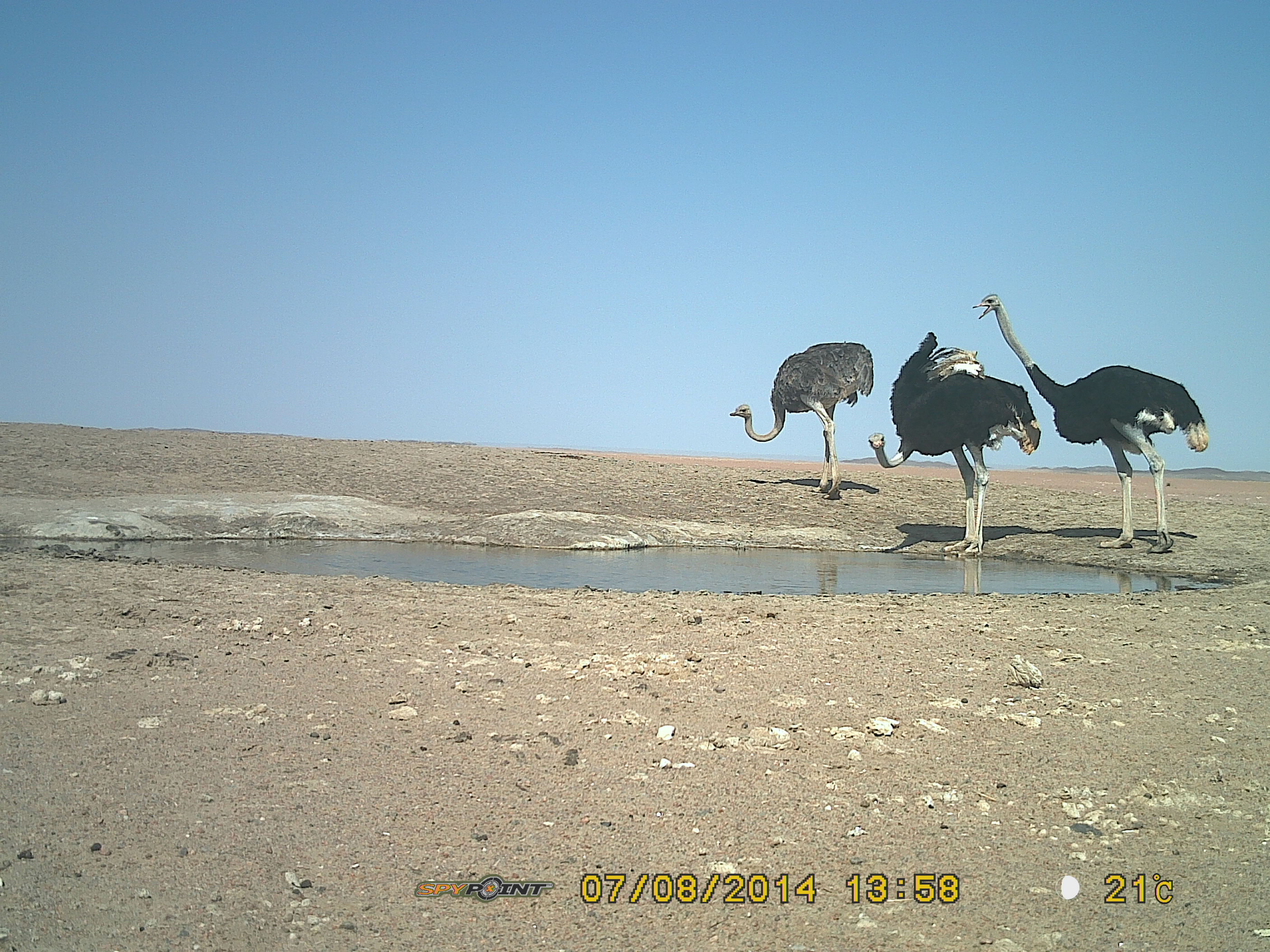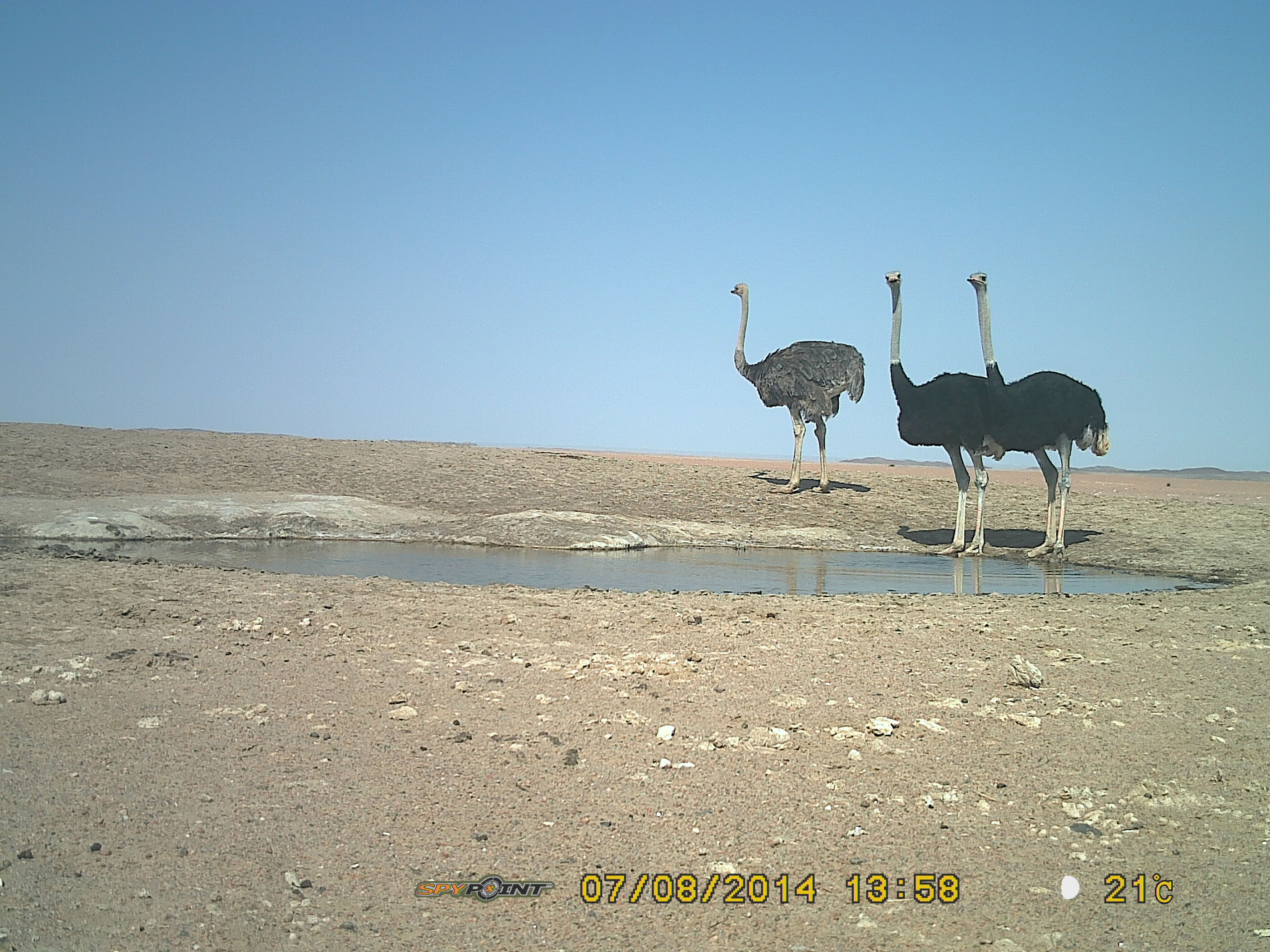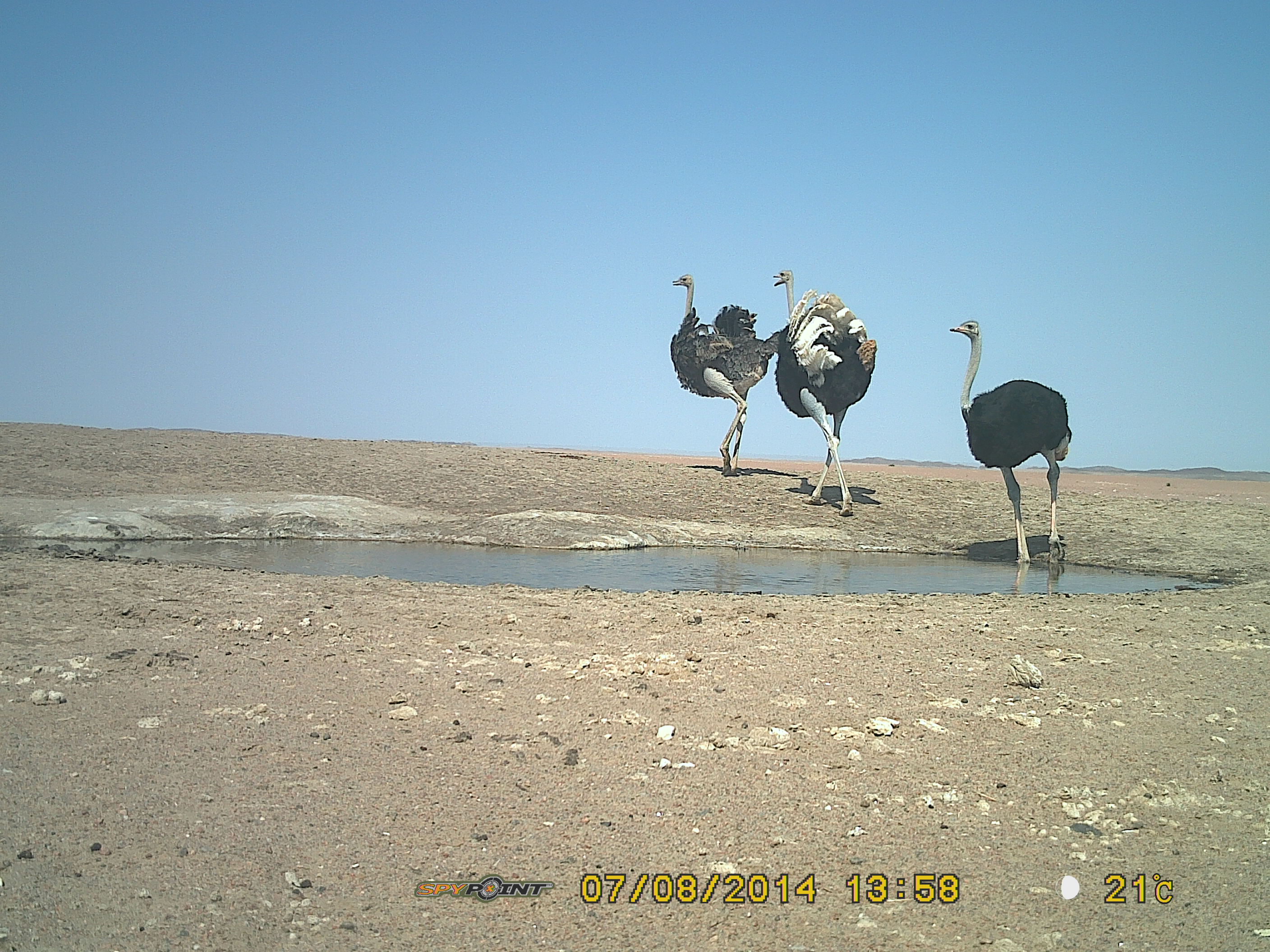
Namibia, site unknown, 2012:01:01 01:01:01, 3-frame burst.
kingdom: Animalia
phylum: Chordata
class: Aves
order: Struthioniformes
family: Struthionidae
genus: Struthio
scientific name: Struthio camelus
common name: common ostrich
Struthio camelus (common ostrich).